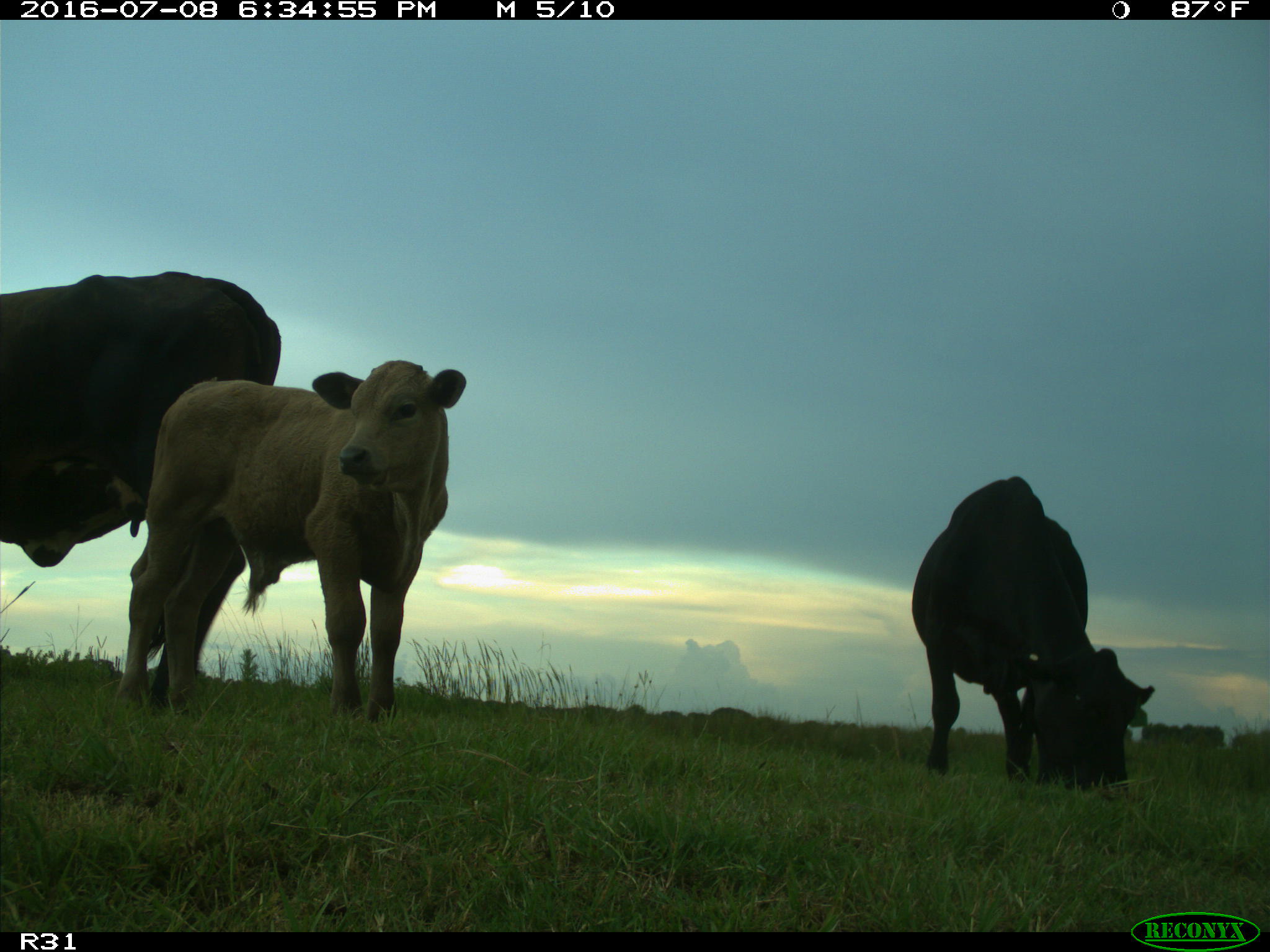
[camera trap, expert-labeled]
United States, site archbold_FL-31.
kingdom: Animalia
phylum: Chordata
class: Mammalia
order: Artiodactyla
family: Bovidae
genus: Bos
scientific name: Bos taurus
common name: domestic cow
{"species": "Bos taurus (domestic cow)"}